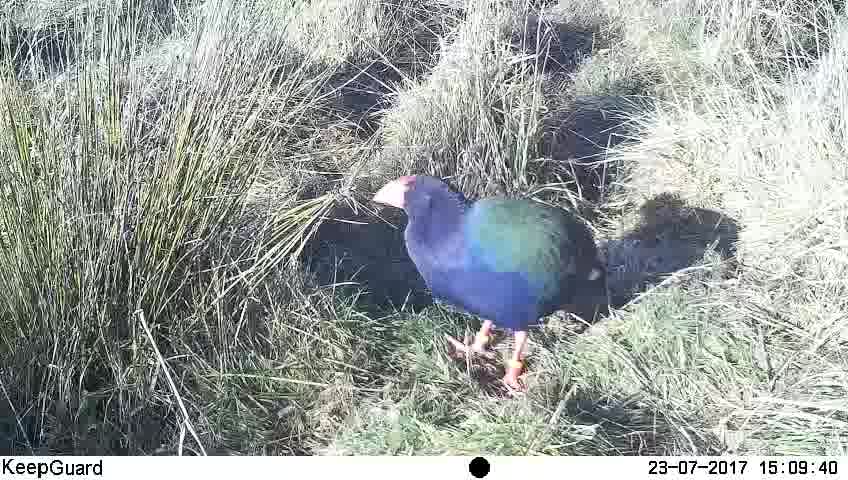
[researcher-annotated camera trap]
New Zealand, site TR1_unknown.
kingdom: Animalia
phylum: Chordata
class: Aves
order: Gruiformes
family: Rallidae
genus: Porphyrio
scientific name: Porphyrio mantelli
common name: takahe